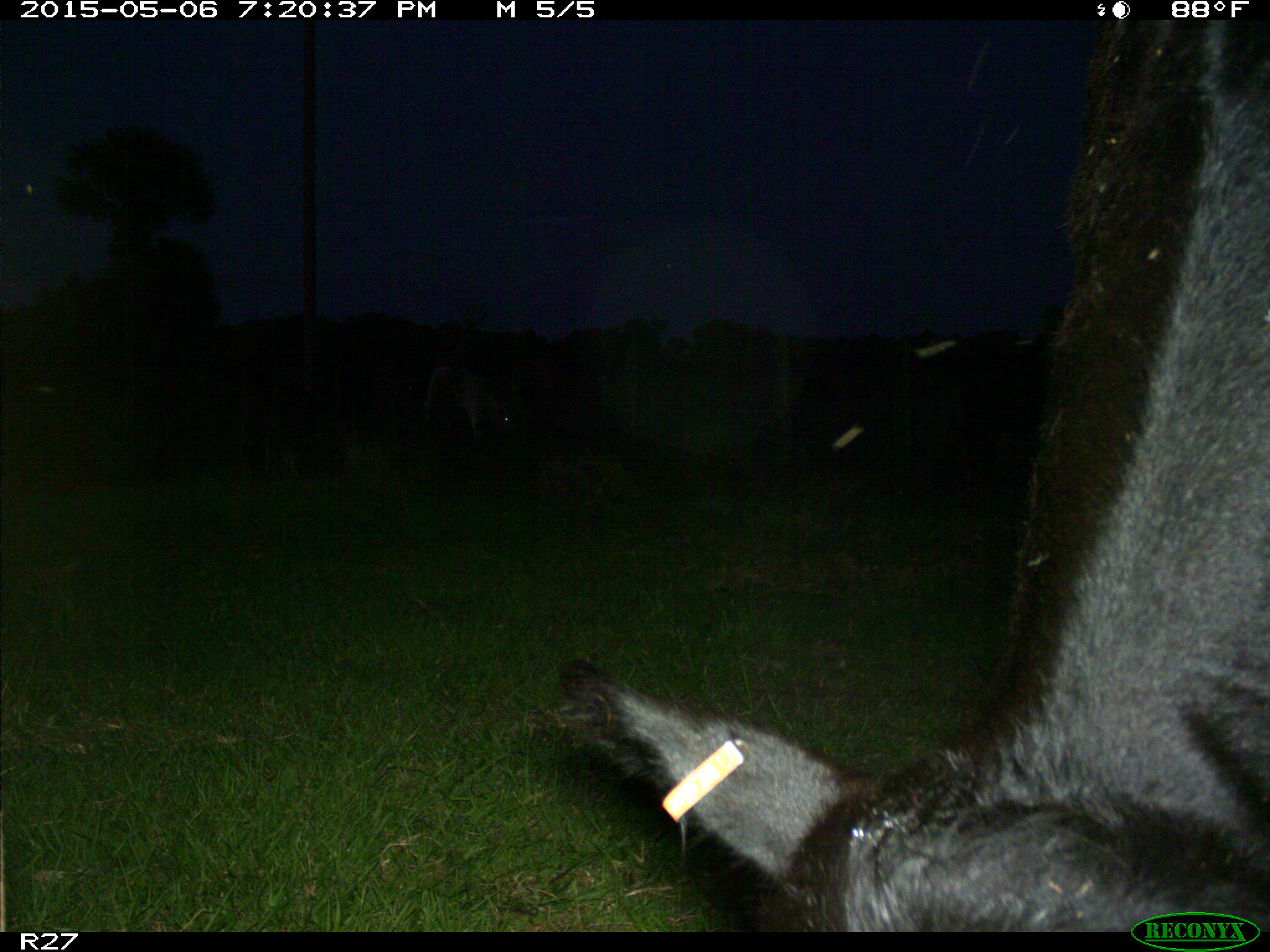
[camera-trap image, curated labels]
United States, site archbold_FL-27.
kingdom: Animalia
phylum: Chordata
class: Mammalia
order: Artiodactyla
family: Bovidae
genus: Bos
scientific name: Bos taurus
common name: domestic cow